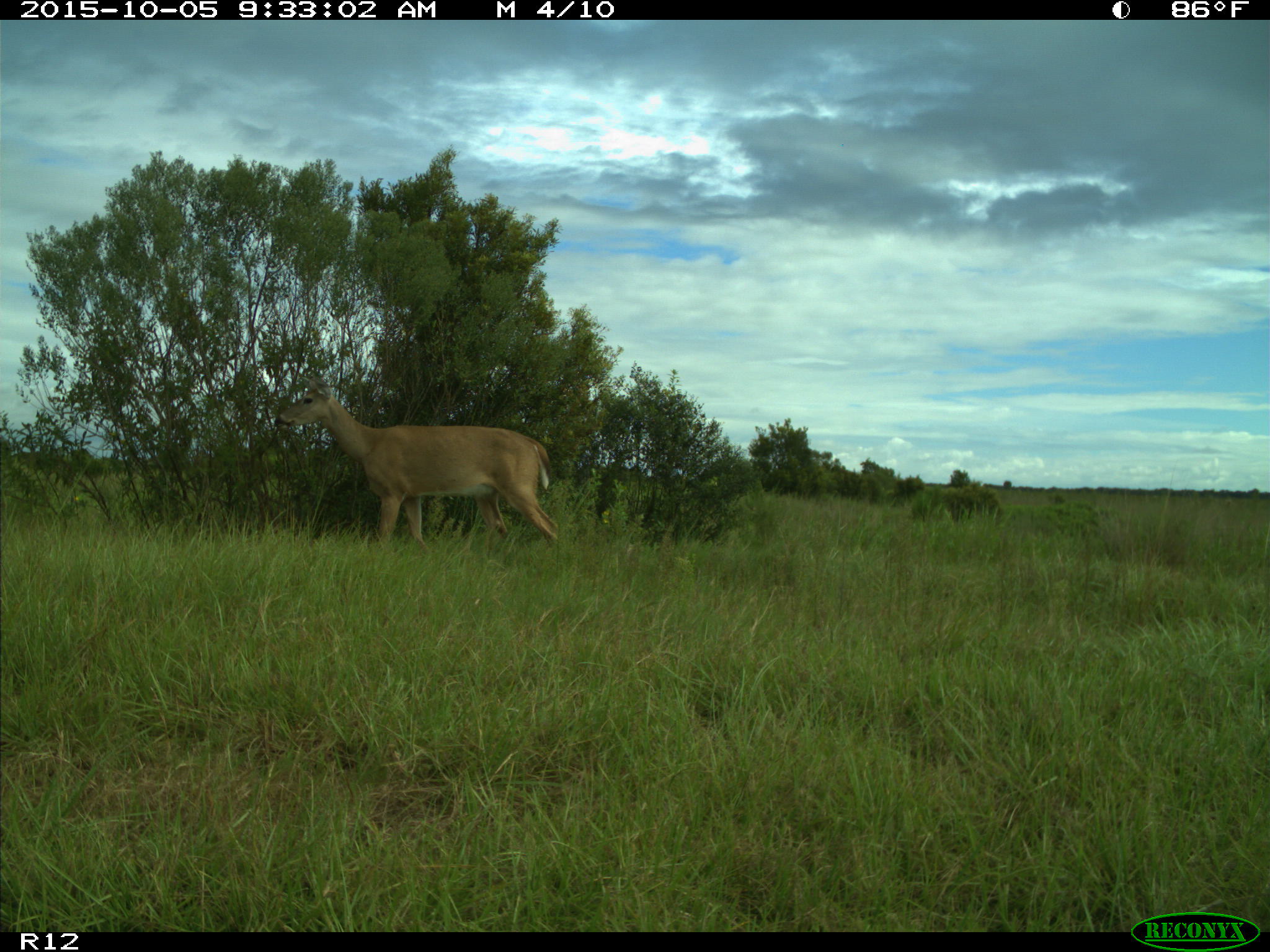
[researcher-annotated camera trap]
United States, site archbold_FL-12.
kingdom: Animalia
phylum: Chordata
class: Mammalia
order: Artiodactyla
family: Cervidae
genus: Odocoileus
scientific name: Odocoileus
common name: deer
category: unidentified deer